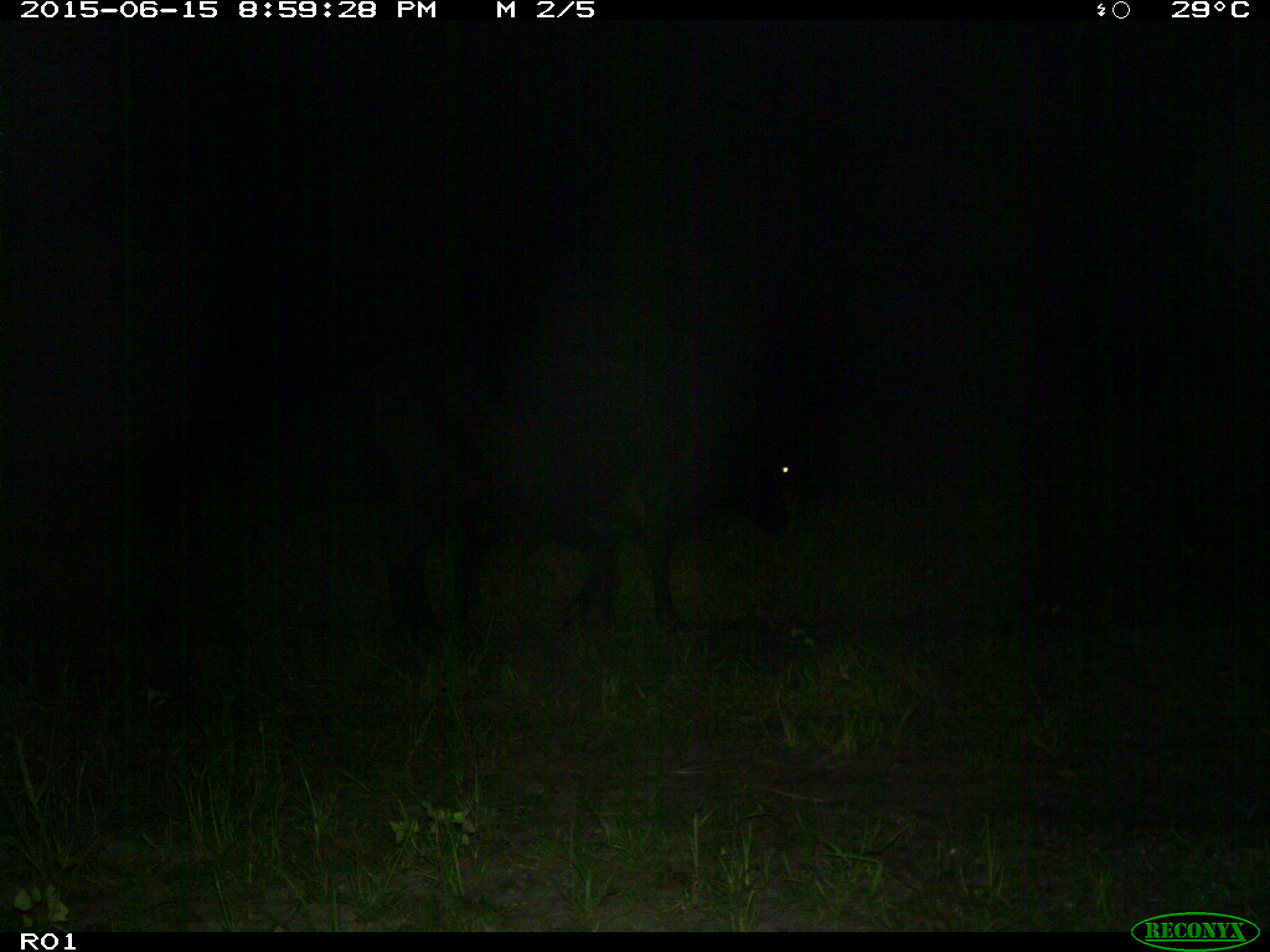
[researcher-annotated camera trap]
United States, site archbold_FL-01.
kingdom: Animalia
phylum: Chordata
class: Mammalia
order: Artiodactyla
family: Bovidae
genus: Bos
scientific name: Bos taurus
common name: domestic cow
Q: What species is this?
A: Bos taurus (domestic cow).